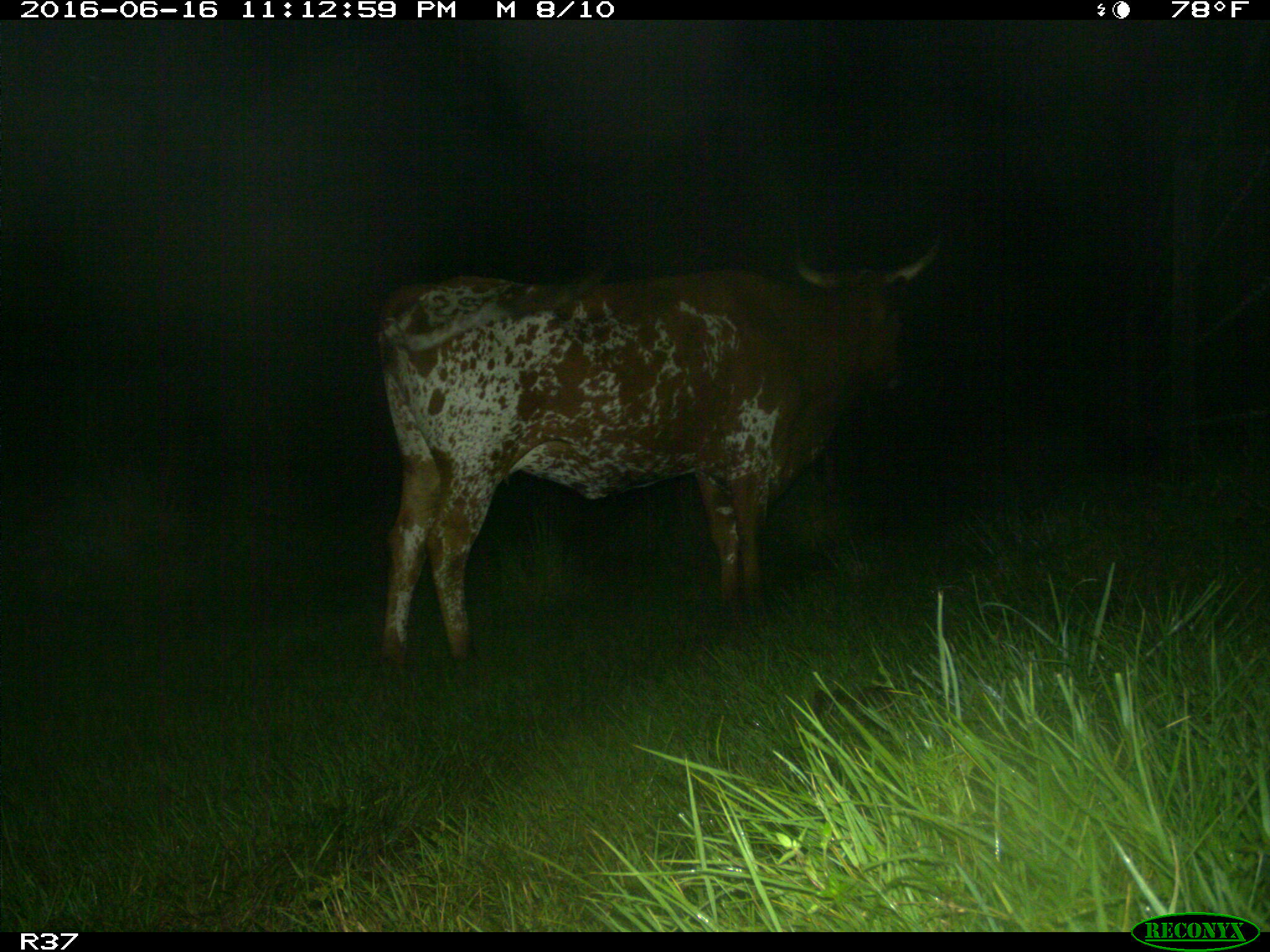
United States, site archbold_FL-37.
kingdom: Animalia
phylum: Chordata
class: Mammalia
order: Artiodactyla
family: Bovidae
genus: Bos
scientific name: Bos taurus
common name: domestic cow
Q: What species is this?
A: Bos taurus (domestic cow).